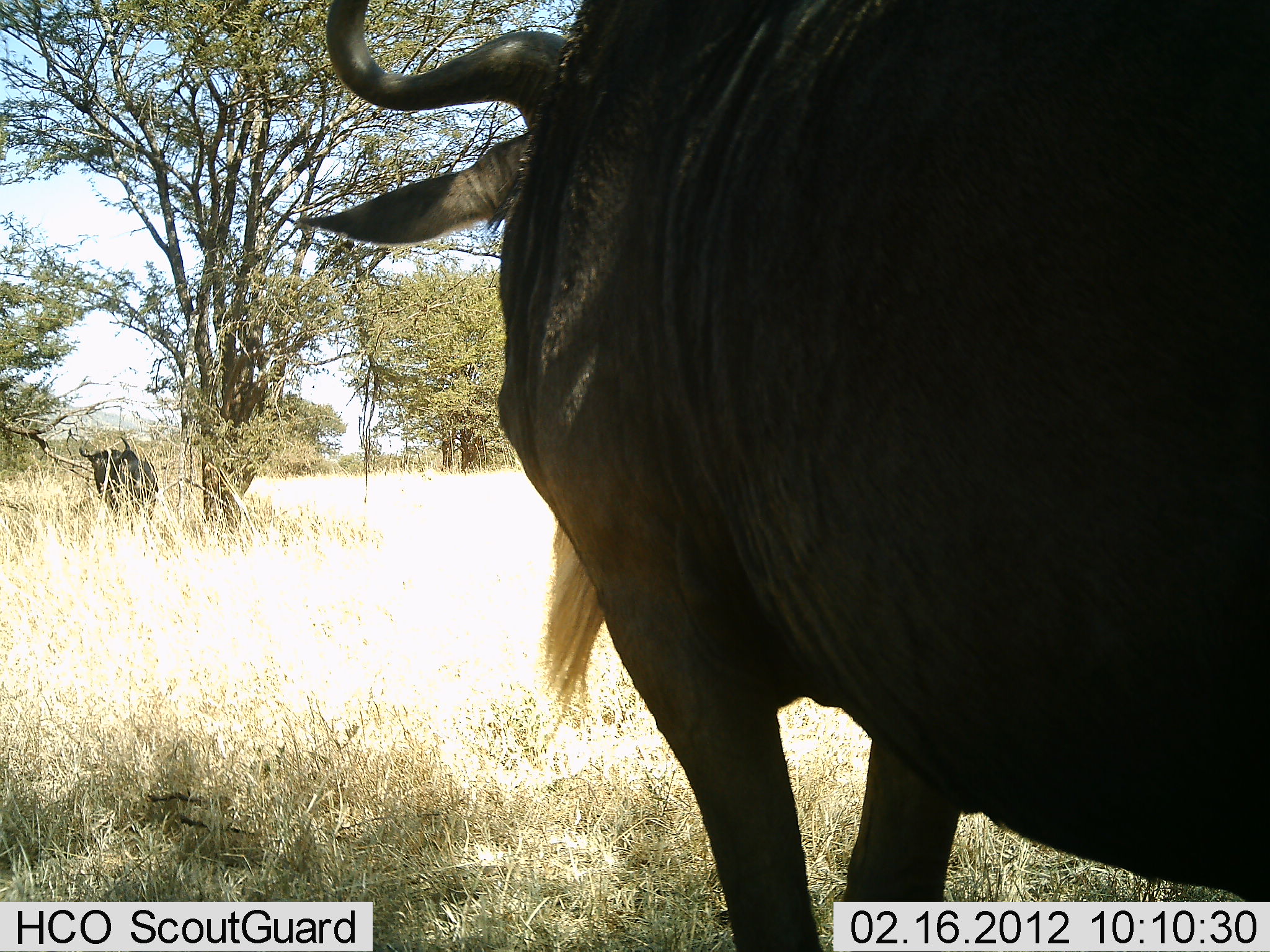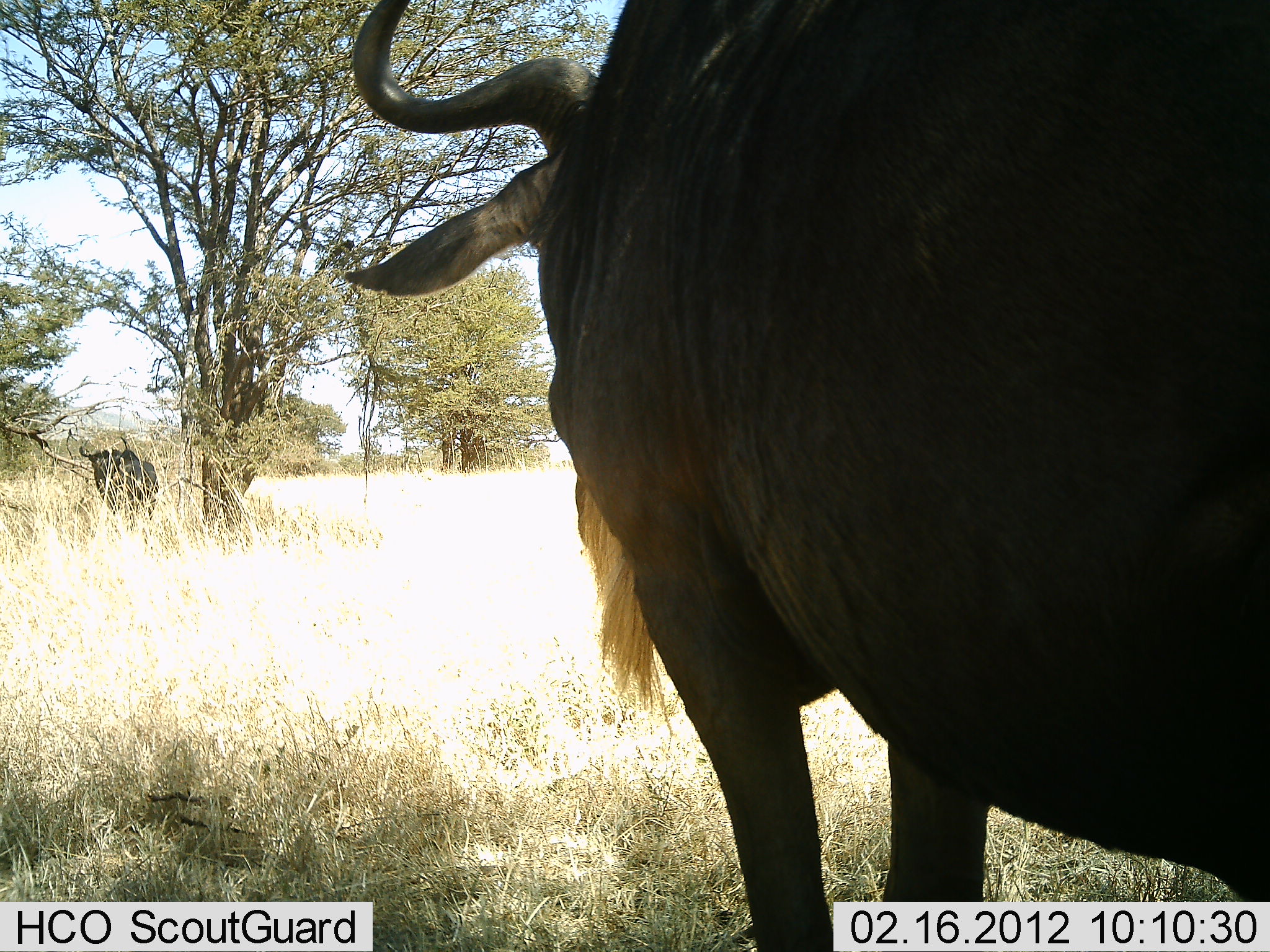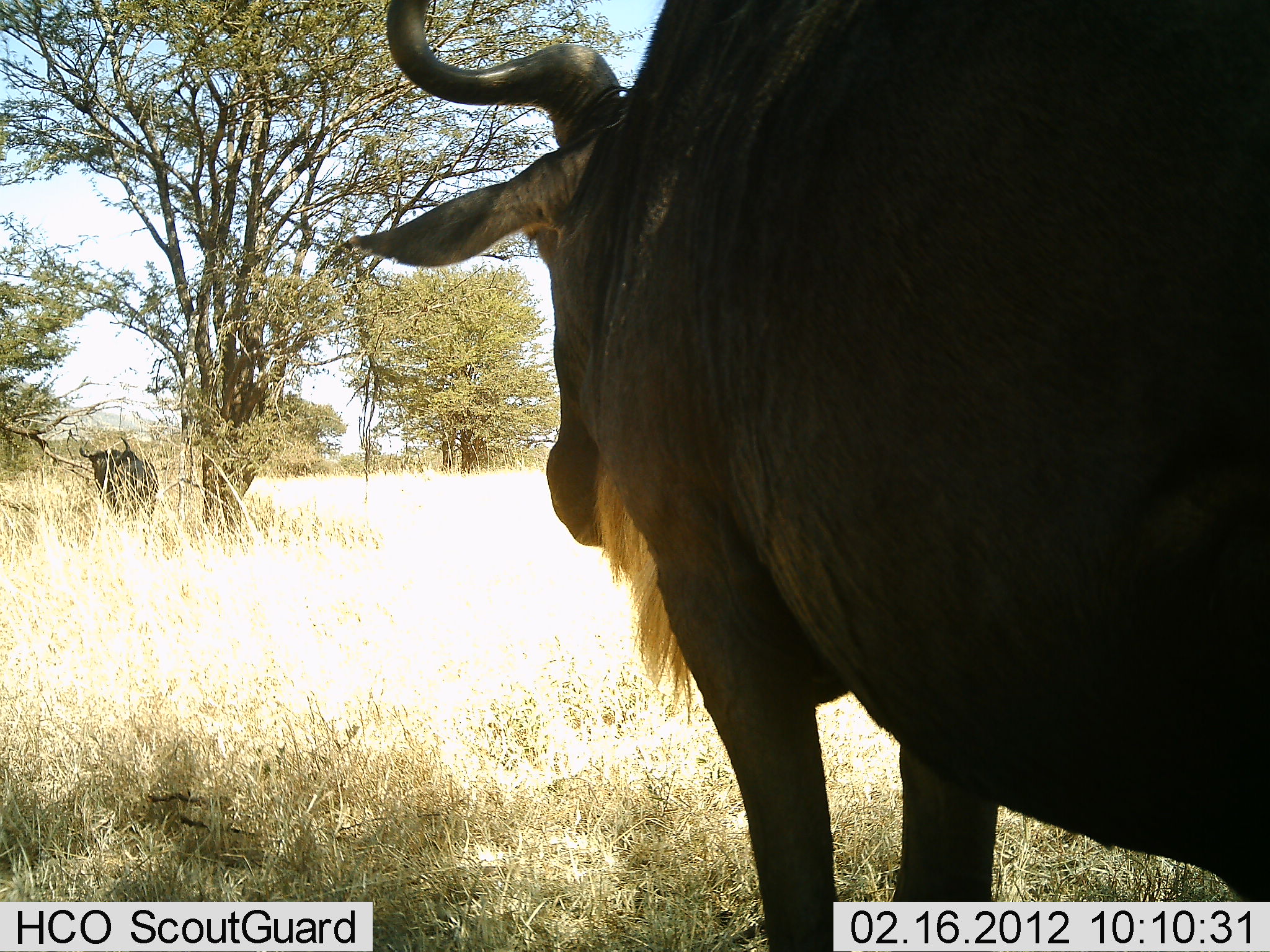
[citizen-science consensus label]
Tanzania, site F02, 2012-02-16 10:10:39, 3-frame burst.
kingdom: Animalia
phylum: Chordata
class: Mammalia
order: Artiodactyla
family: Bovidae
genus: Connochaetes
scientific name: Connochaetes taurinus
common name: blue wildebeest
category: wildebeest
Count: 2.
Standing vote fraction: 96%.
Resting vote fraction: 4%.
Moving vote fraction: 7%.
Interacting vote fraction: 4%.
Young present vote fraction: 0%.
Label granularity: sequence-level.